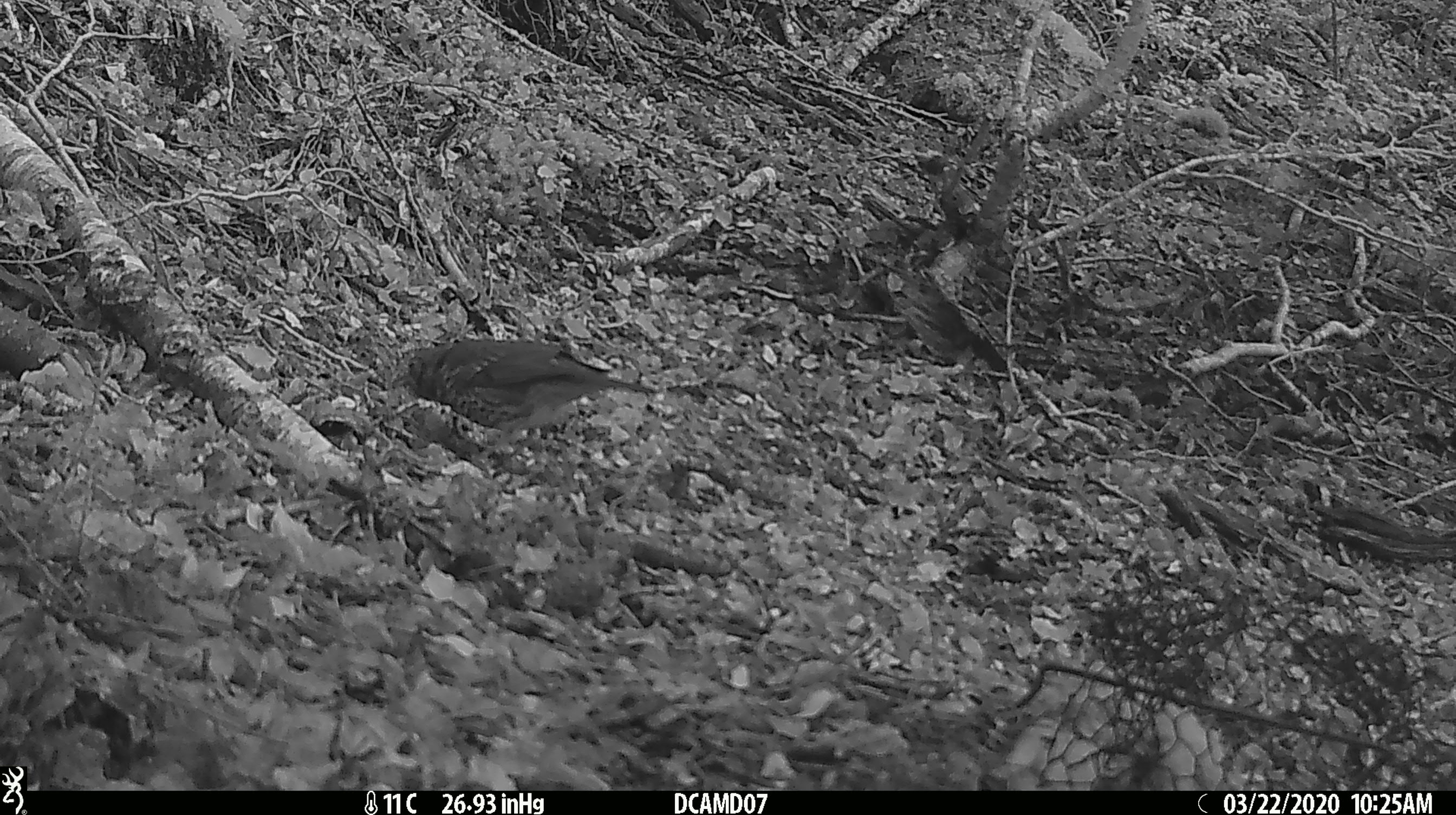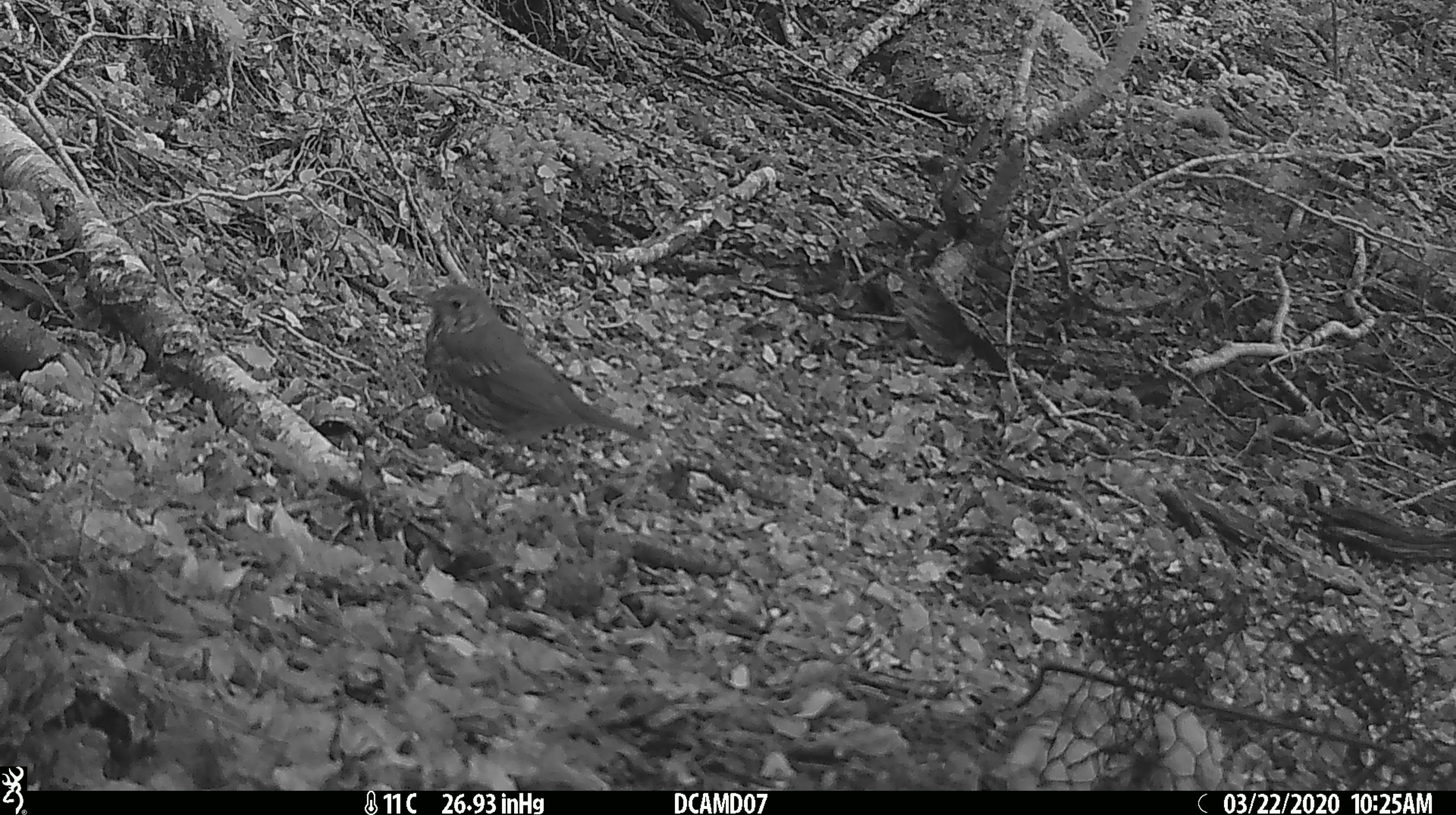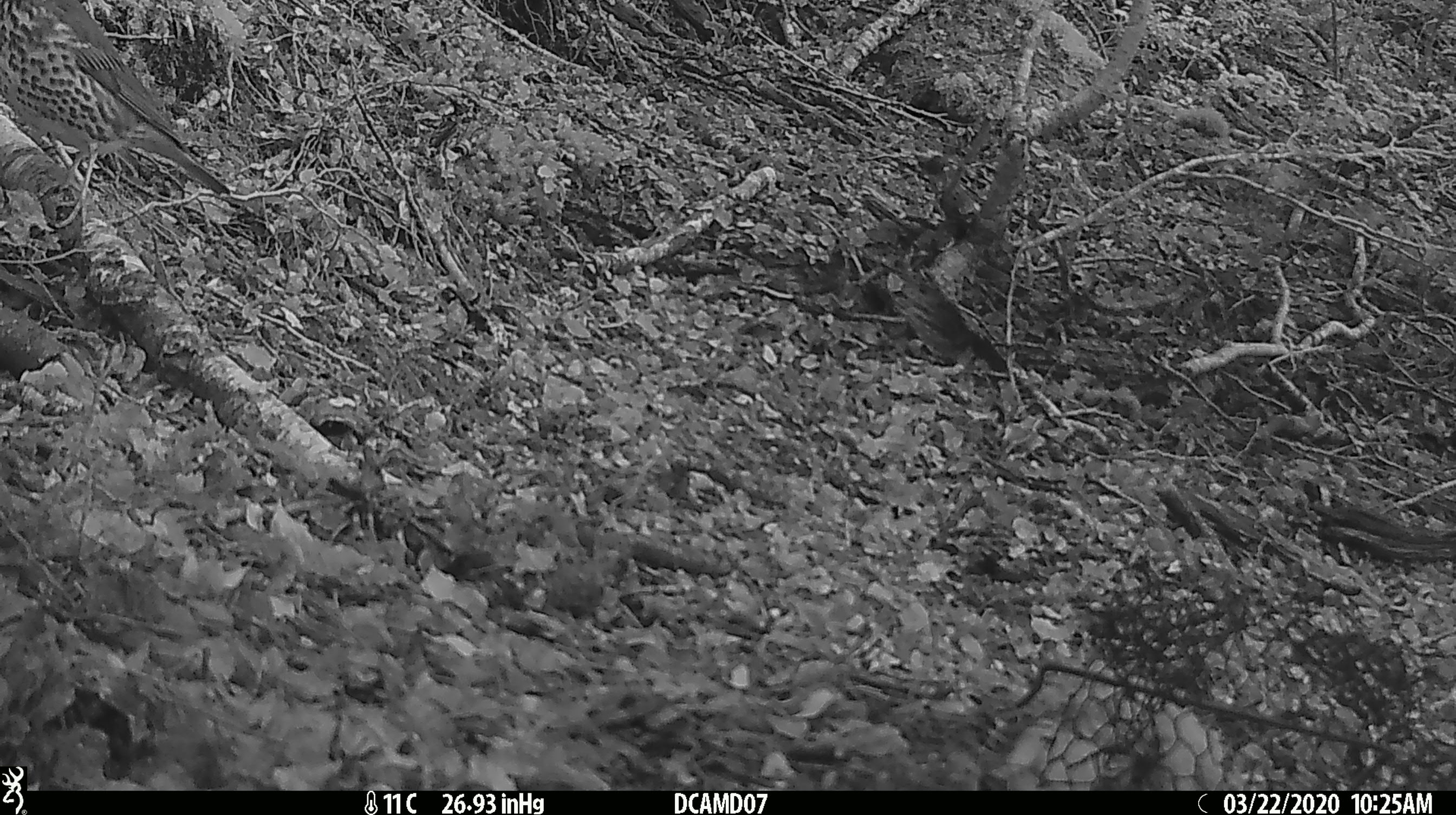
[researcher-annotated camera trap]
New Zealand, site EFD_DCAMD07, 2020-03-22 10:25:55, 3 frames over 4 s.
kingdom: Animalia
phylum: Chordata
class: Aves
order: Passeriformes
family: Turdidae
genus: Turdus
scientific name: Turdus philomelos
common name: song thrush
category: thrush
Thrush (song thrush) (Turdus philomelos).